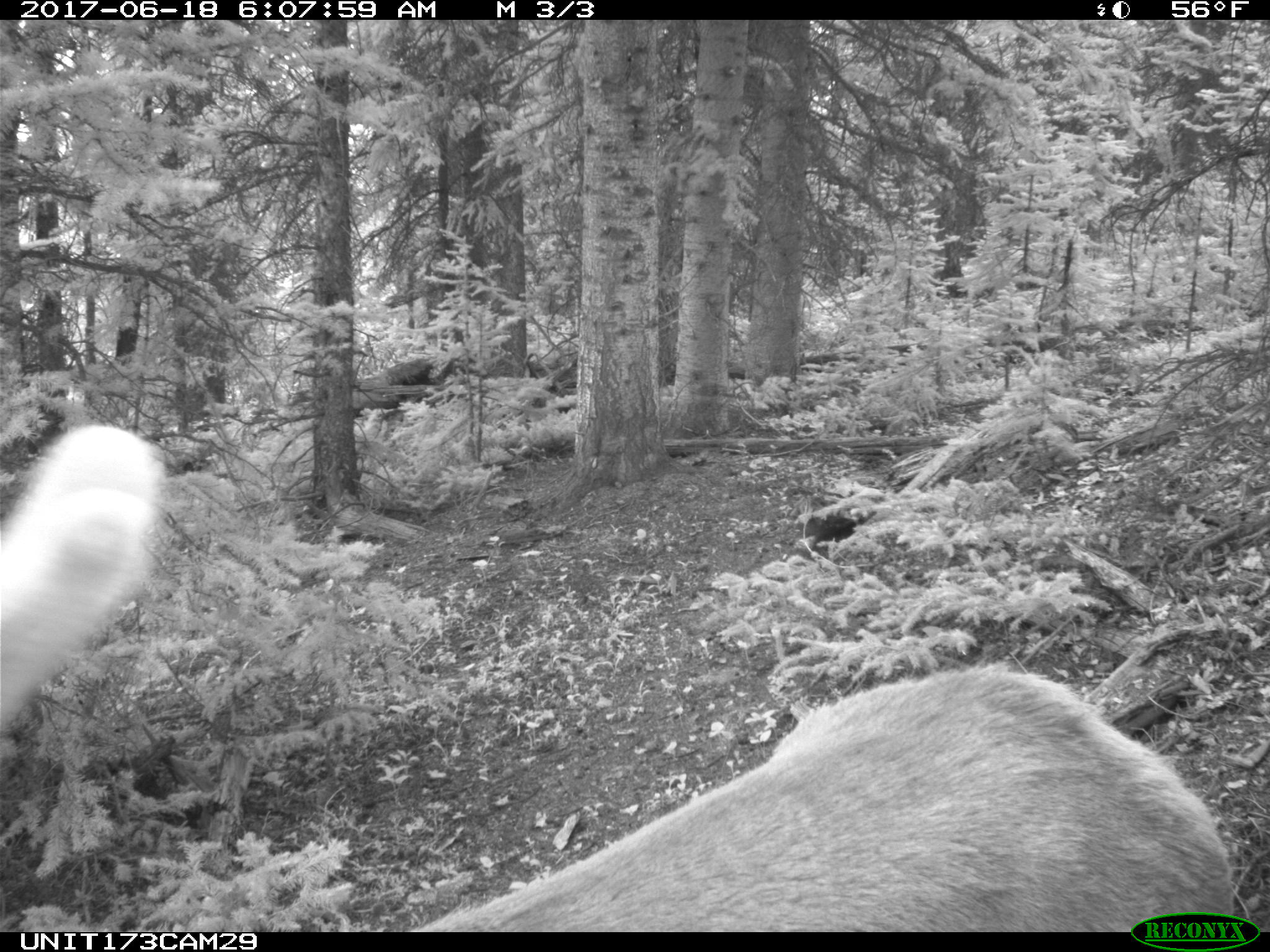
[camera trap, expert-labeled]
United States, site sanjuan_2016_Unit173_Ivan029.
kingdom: Animalia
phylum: Chordata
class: Mammalia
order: Artiodactyla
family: Cervidae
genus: Cervus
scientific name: Cervus elaphus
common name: red deer